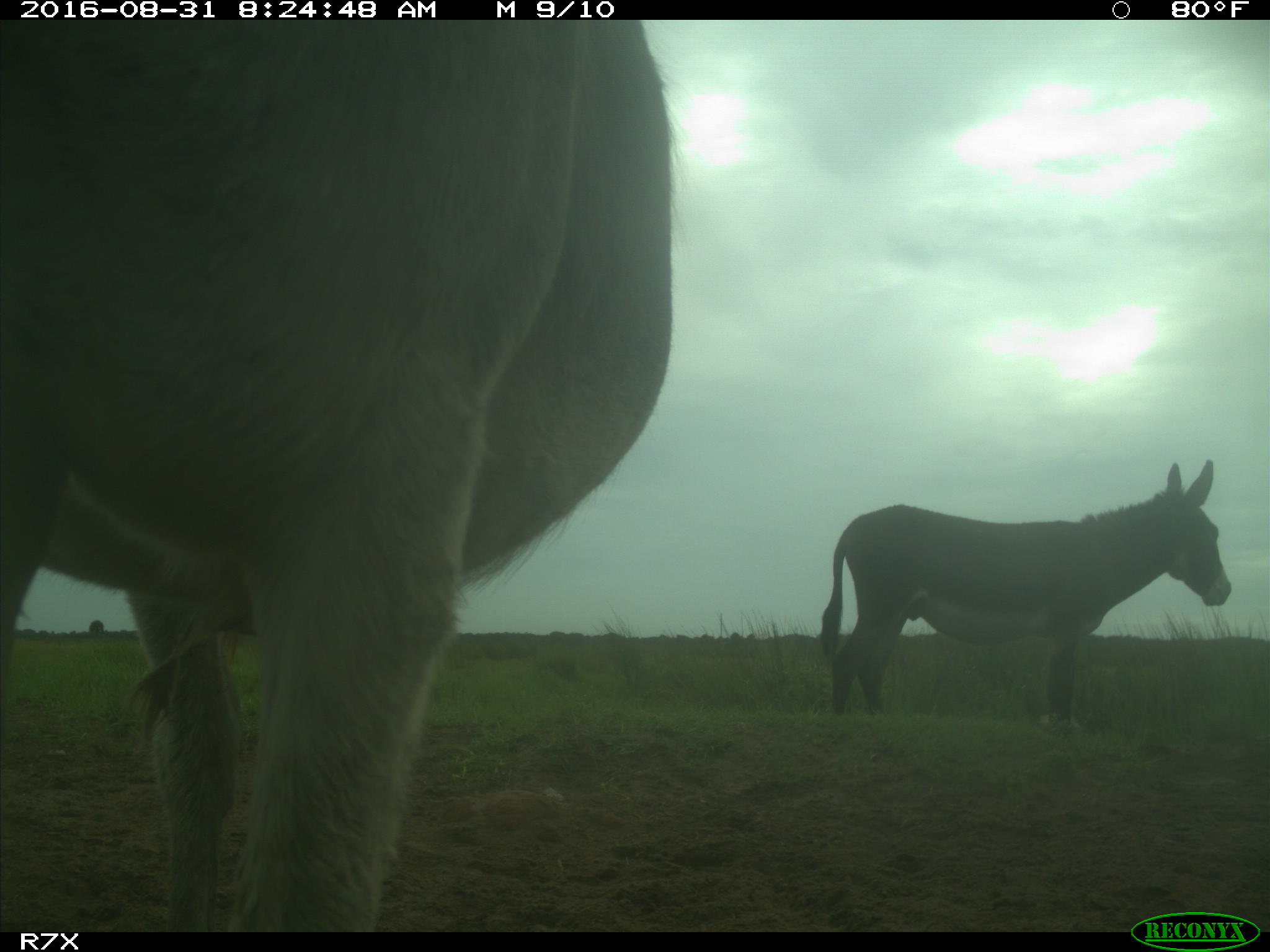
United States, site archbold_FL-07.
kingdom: Animalia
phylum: Chordata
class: Mammalia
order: Perissodactyla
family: Equidae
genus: Equus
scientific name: Equus africanus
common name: african wild ass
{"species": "Equus africanus (african wild ass)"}